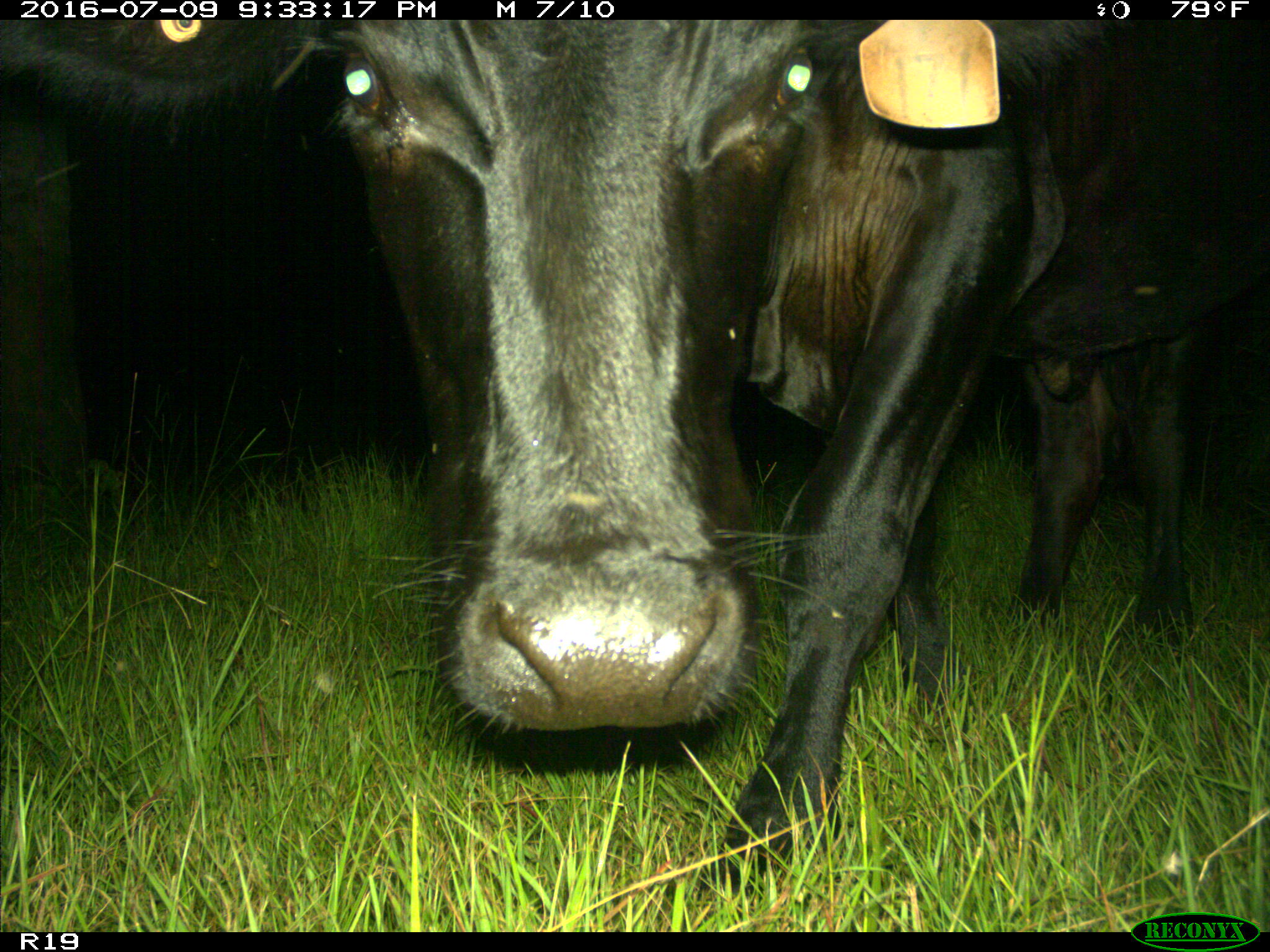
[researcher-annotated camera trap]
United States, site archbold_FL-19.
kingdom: Animalia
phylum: Chordata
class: Mammalia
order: Artiodactyla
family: Bovidae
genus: Bos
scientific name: Bos taurus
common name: domestic cow